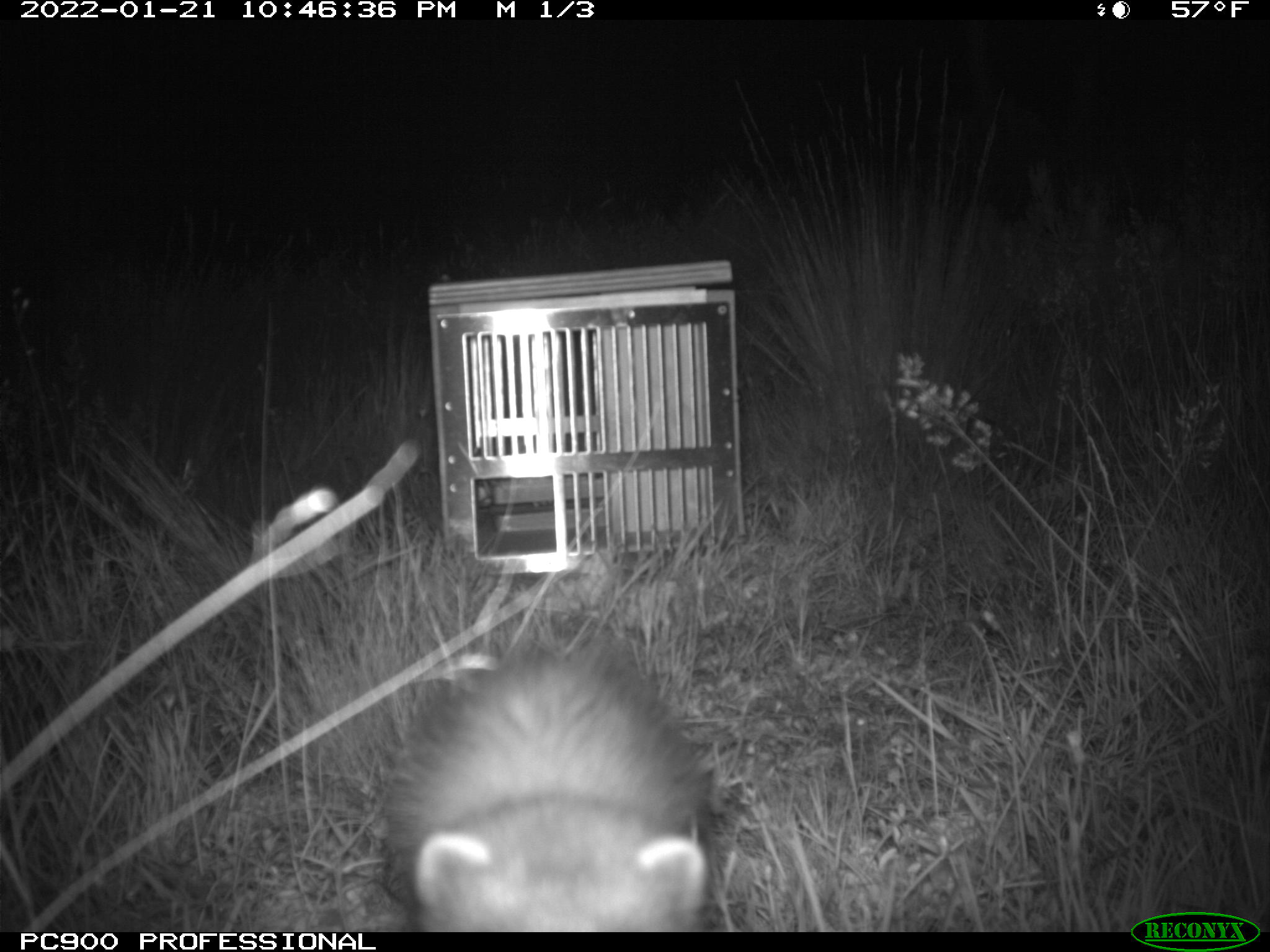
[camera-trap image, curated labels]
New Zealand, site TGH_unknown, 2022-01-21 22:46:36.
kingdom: Animalia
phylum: Chordata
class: Mammalia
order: Carnivora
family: Mustelidae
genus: Mustela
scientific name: Mustela furo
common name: ferret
Ferret (Mustela furo).